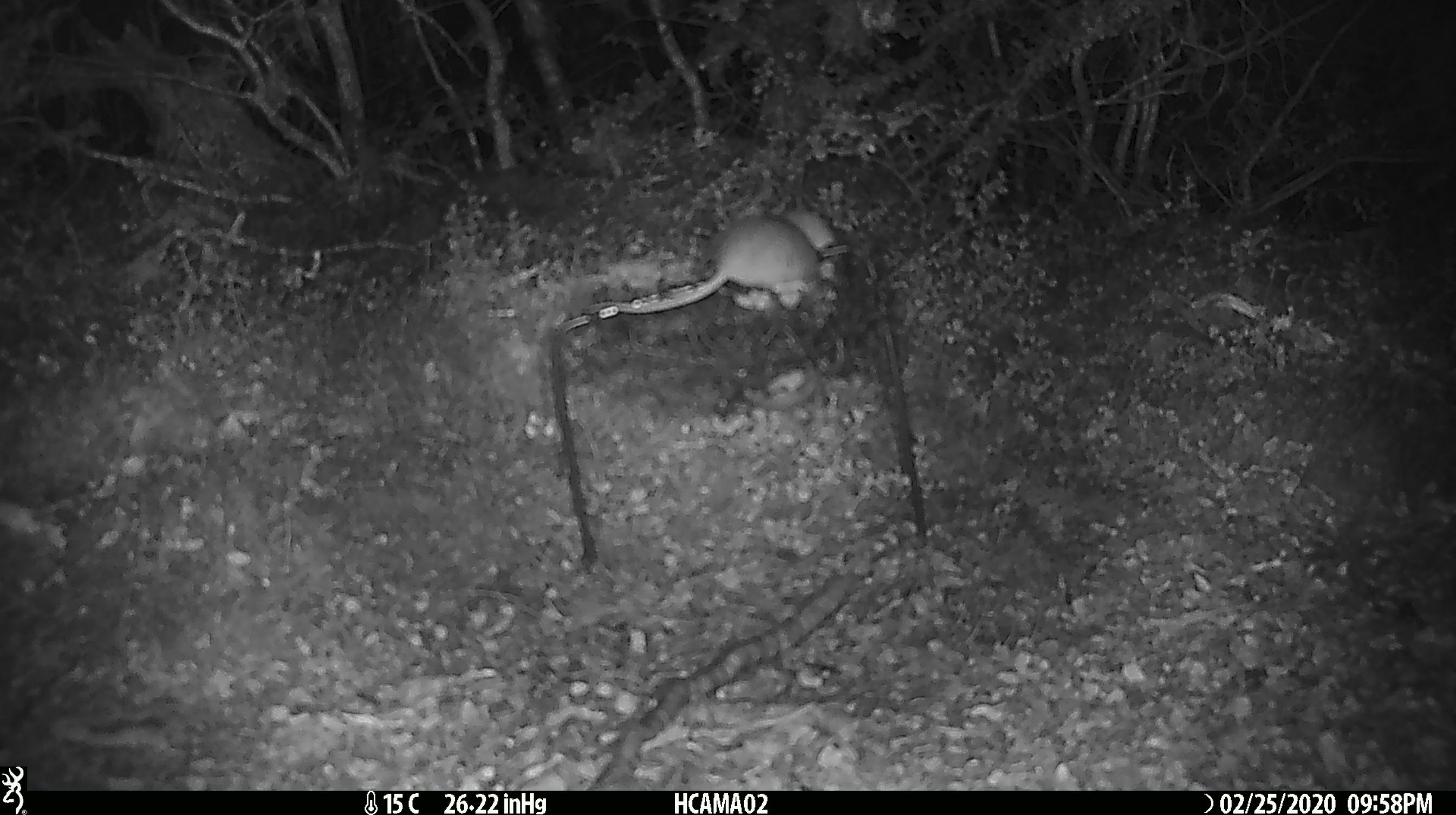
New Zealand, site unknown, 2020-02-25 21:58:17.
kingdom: Animalia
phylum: Chordata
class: Mammalia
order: Rodentia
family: Muridae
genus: Mus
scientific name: Mus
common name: mouse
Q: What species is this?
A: Mouse (Mus).